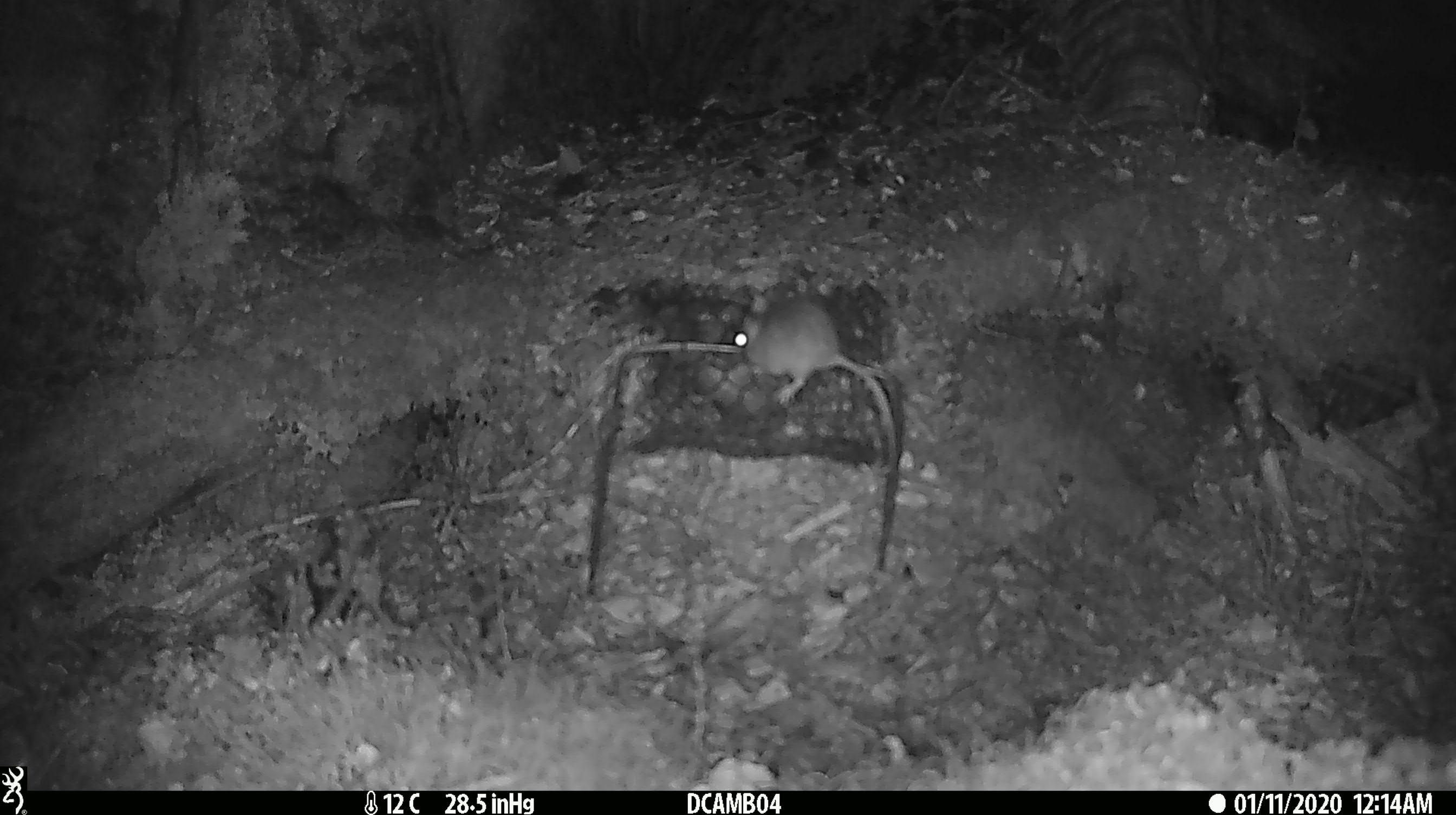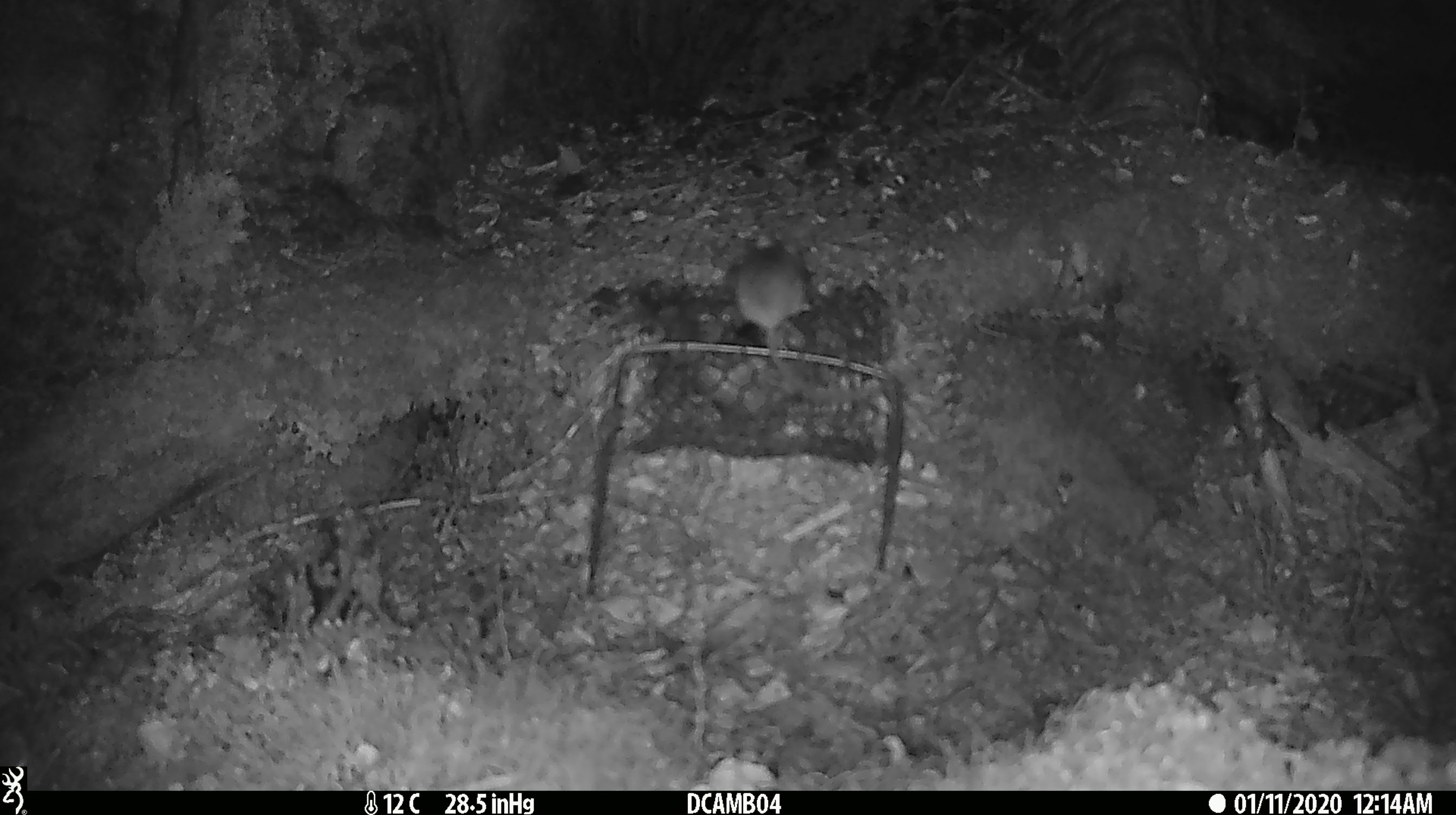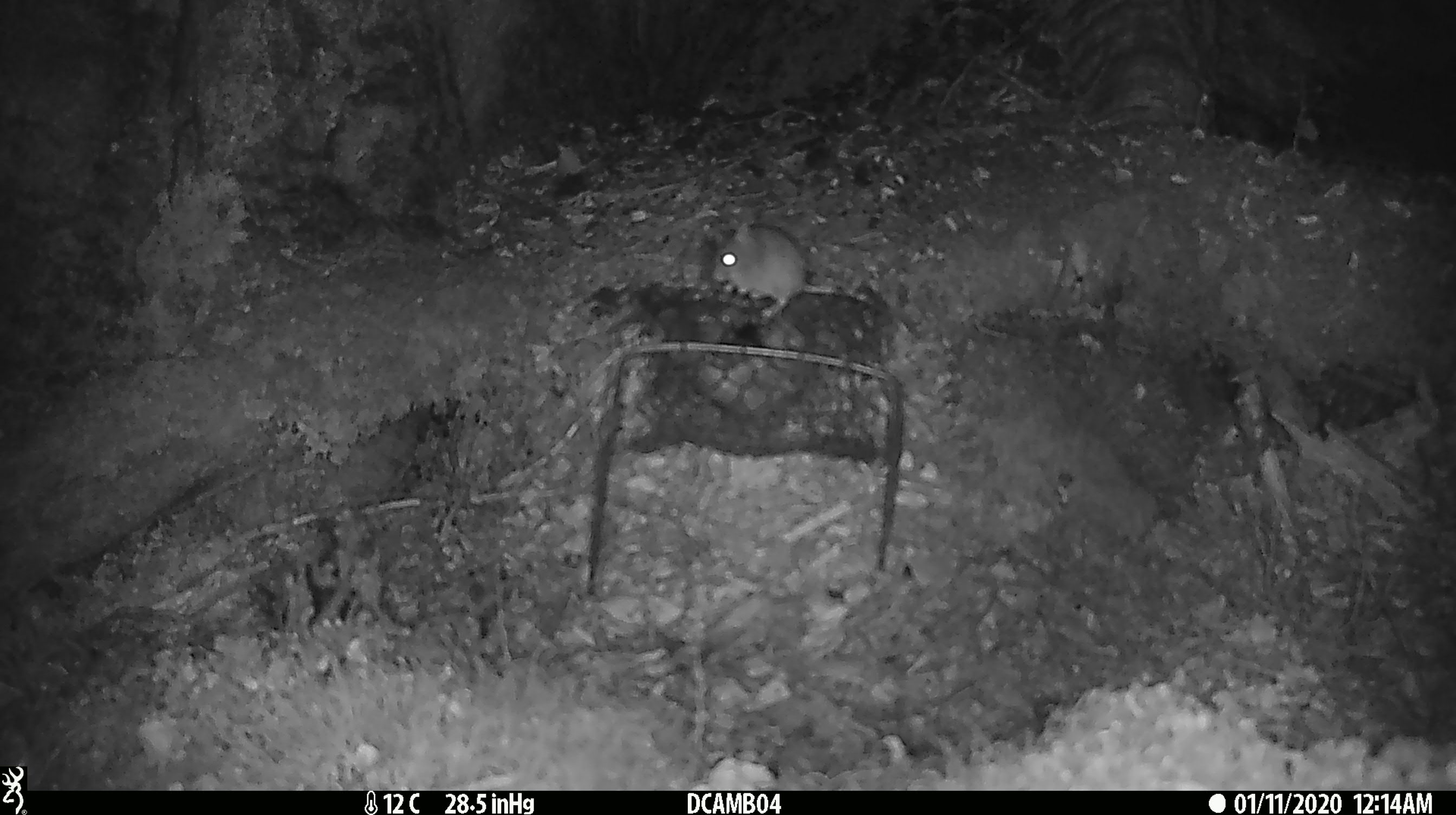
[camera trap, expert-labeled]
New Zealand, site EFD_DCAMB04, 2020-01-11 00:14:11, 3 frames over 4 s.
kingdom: Animalia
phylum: Chordata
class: Mammalia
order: Rodentia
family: Muridae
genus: Mus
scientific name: Mus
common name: mouse